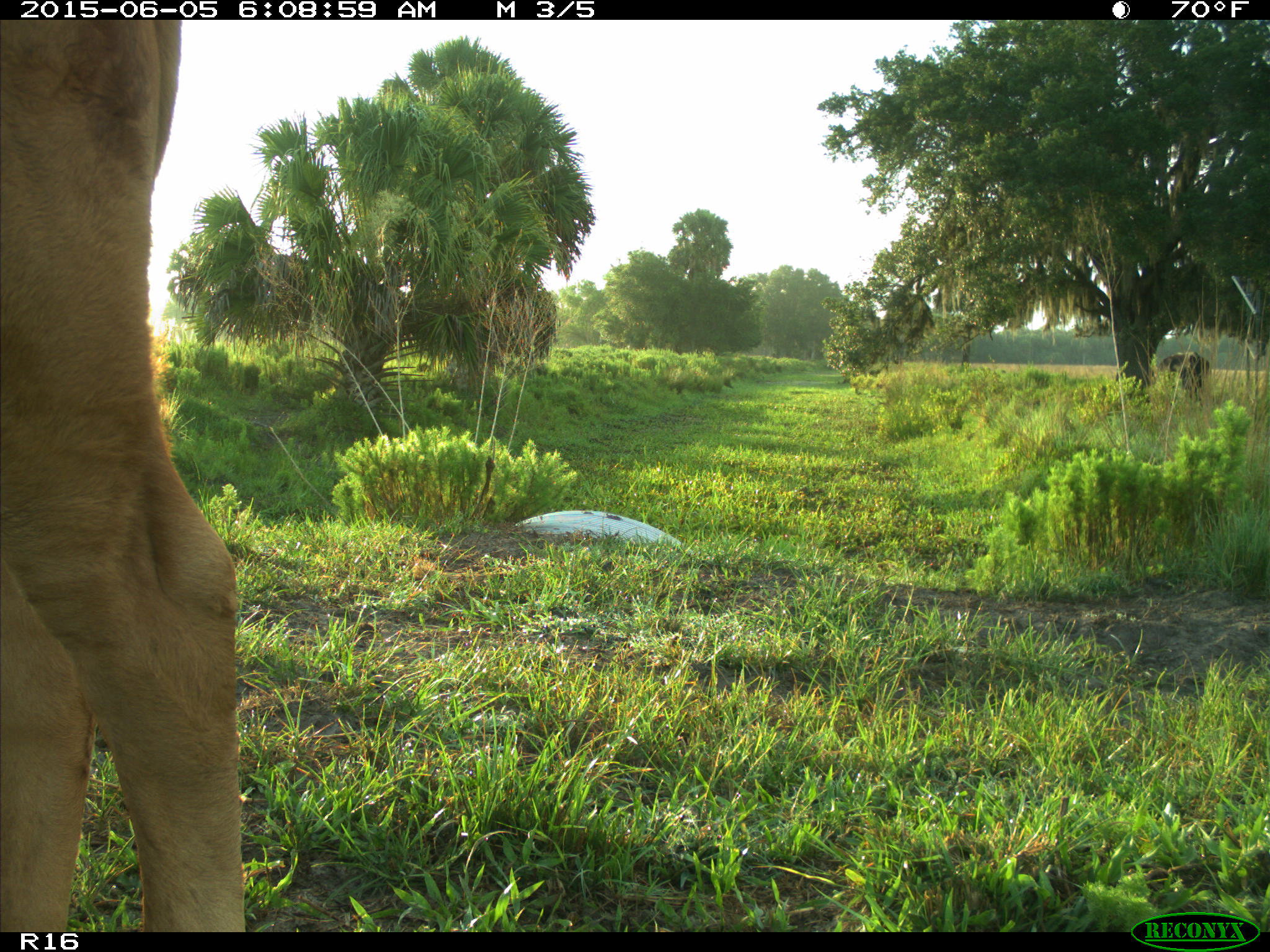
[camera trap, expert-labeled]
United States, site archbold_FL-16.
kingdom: Animalia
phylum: Chordata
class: Mammalia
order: Artiodactyla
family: Bovidae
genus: Bos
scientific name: Bos taurus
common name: domestic cow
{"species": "Bos taurus (domestic cow)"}